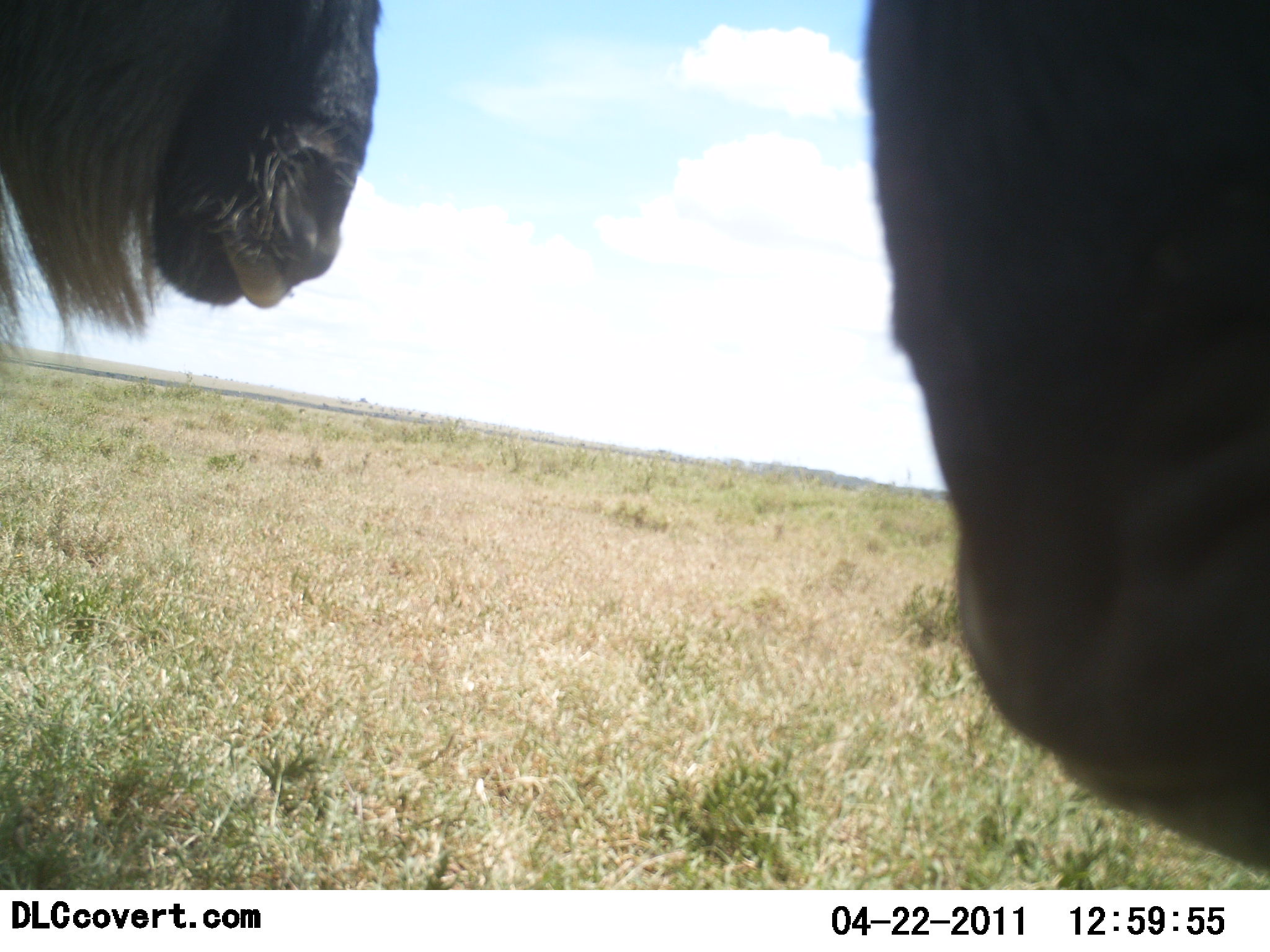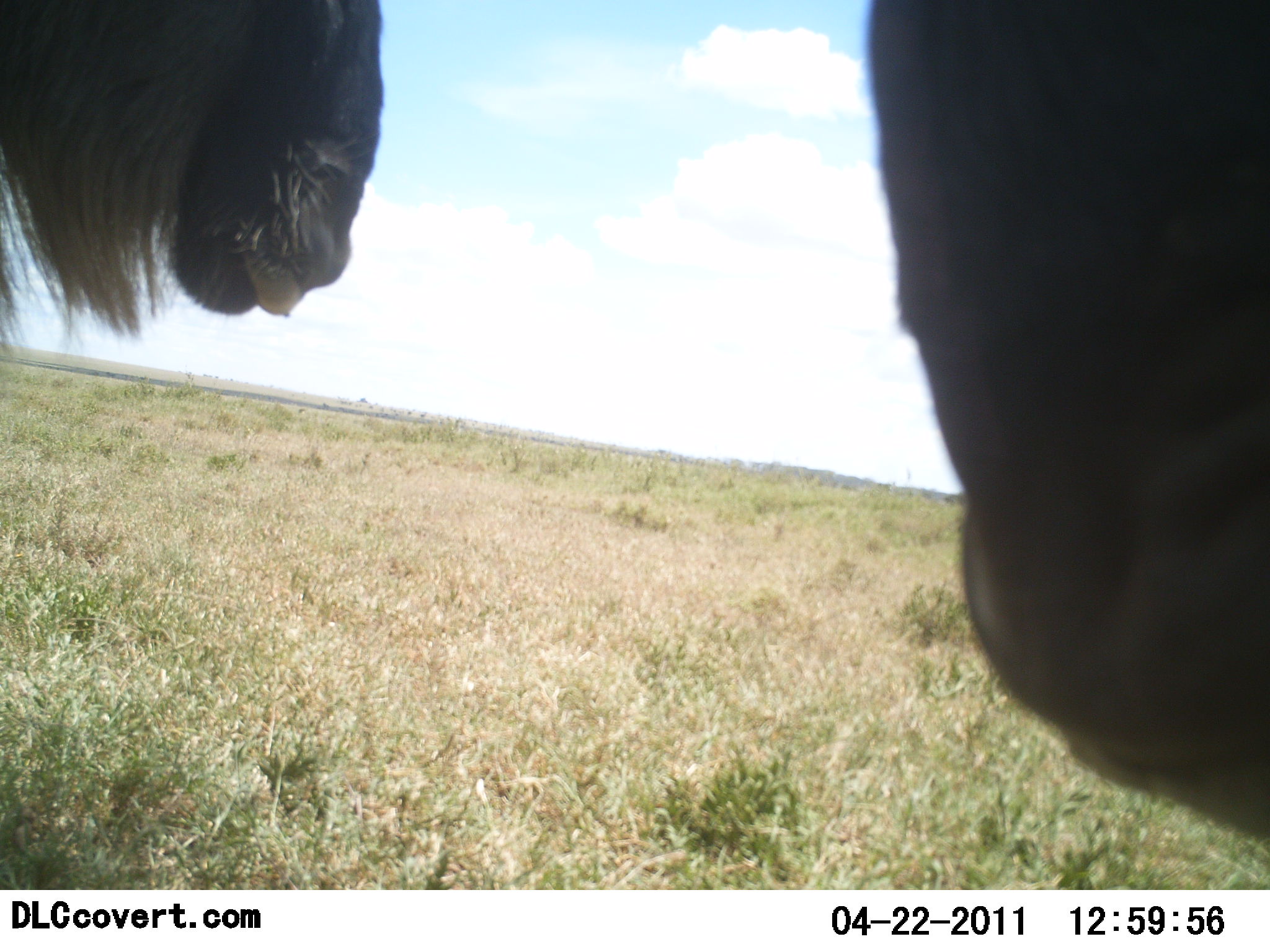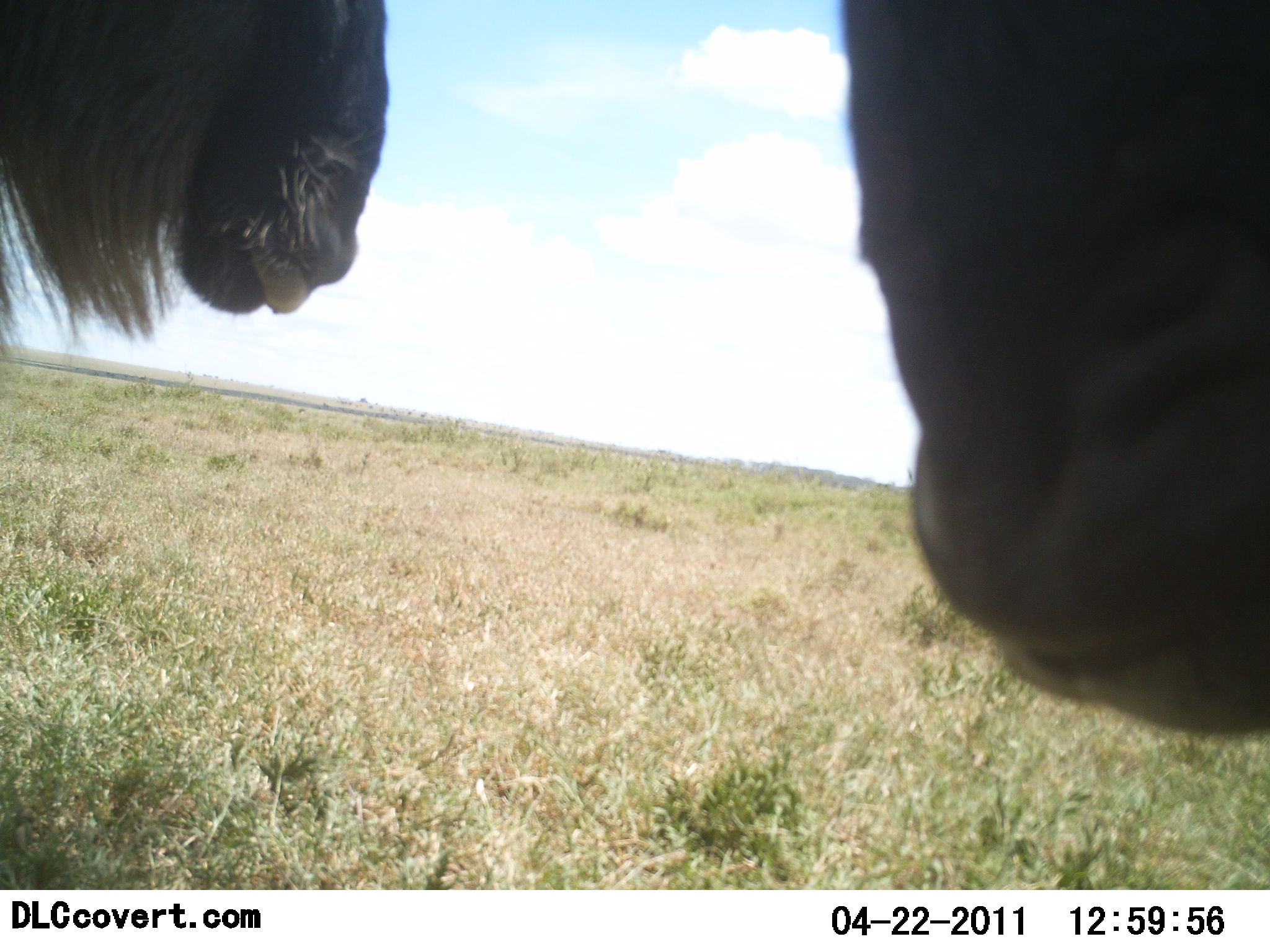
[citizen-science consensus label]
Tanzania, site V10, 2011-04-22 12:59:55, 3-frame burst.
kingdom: Animalia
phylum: Chordata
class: Mammalia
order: Artiodactyla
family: Bovidae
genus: Connochaetes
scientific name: Connochaetes taurinus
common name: blue wildebeest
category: wildebeest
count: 2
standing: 100%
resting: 0%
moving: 0%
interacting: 0%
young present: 0%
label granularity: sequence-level